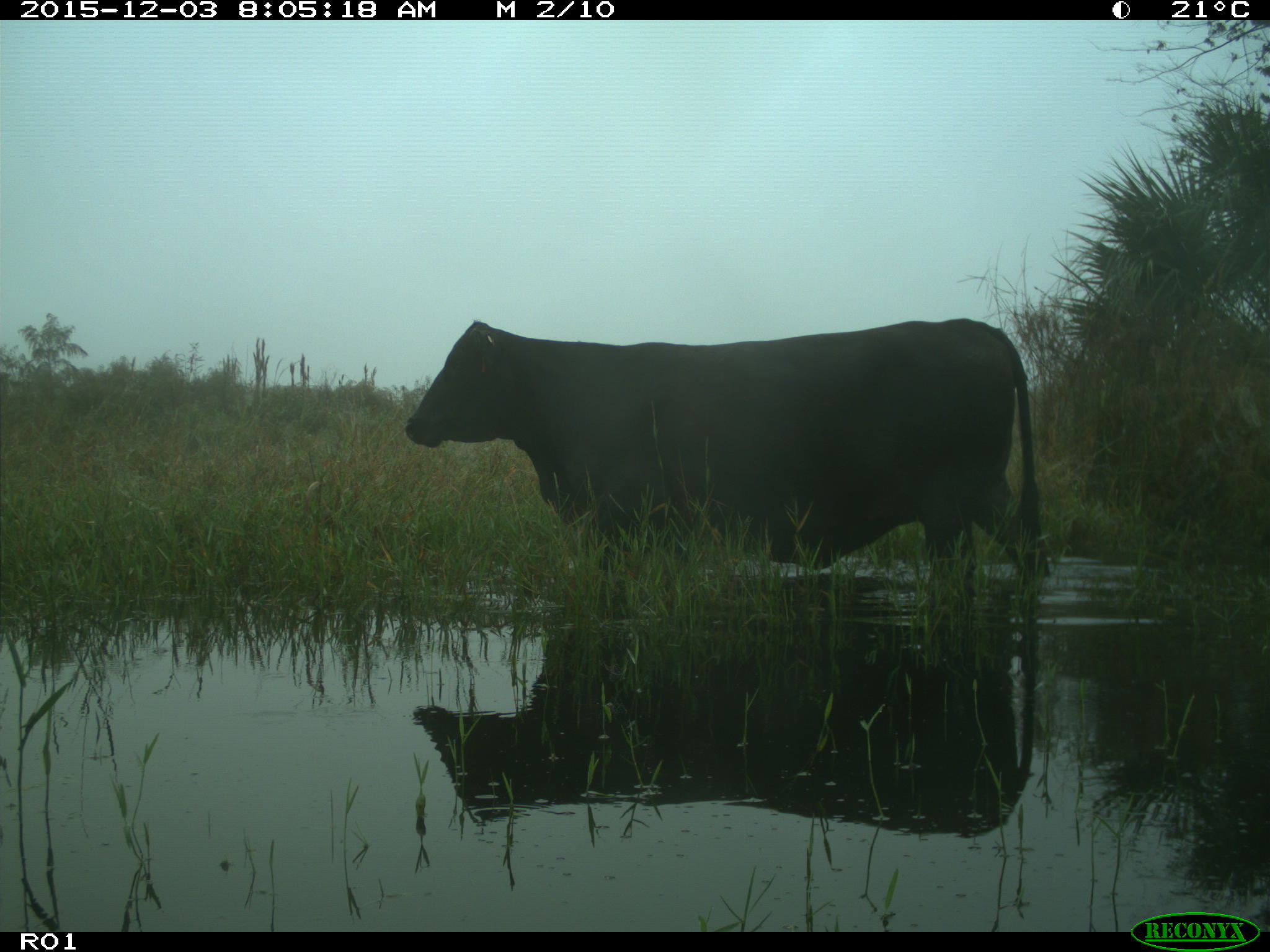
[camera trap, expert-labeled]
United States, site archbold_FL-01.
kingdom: Animalia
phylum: Chordata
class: Mammalia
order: Artiodactyla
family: Bovidae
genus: Bos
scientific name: Bos taurus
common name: domestic cow